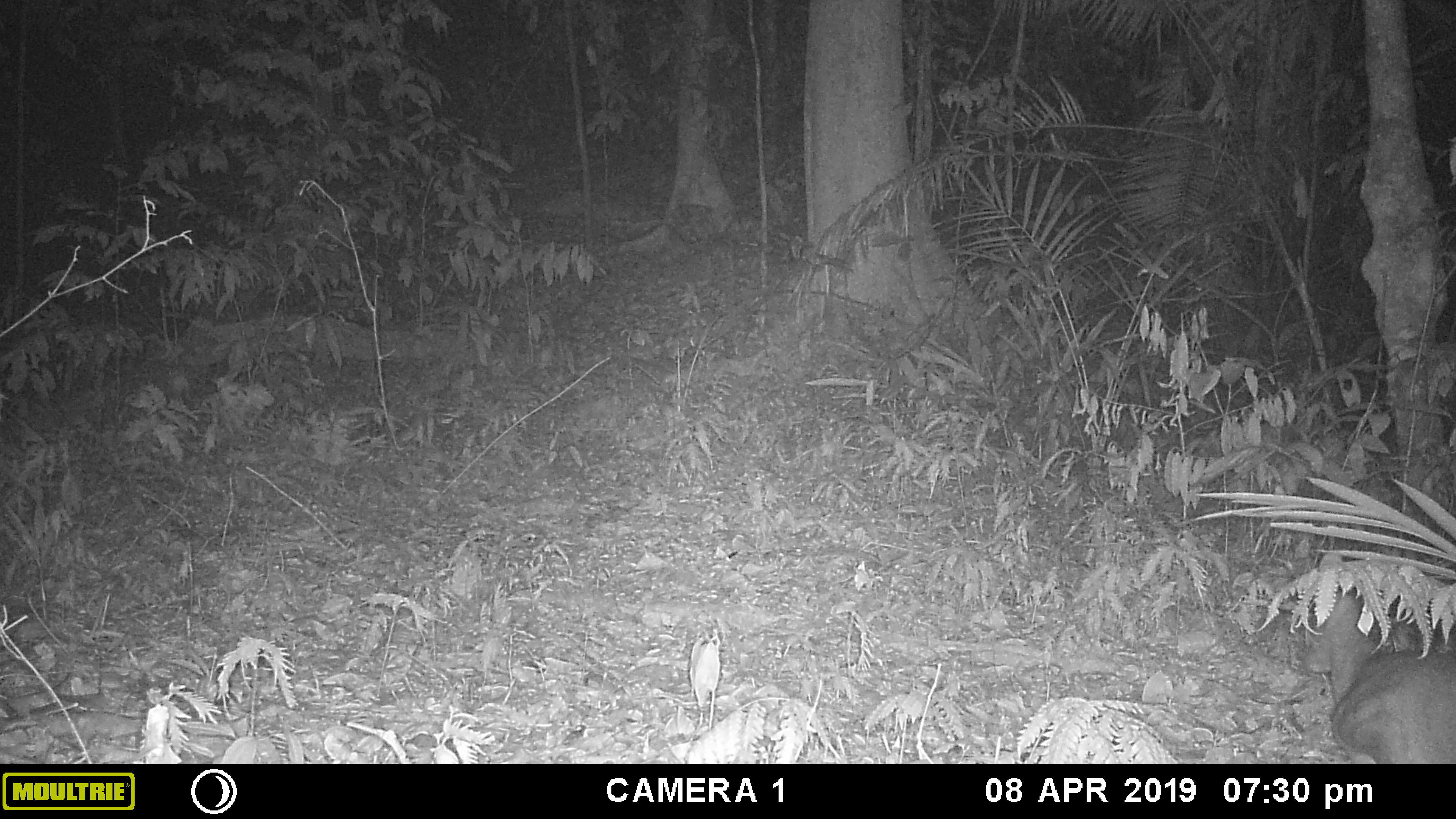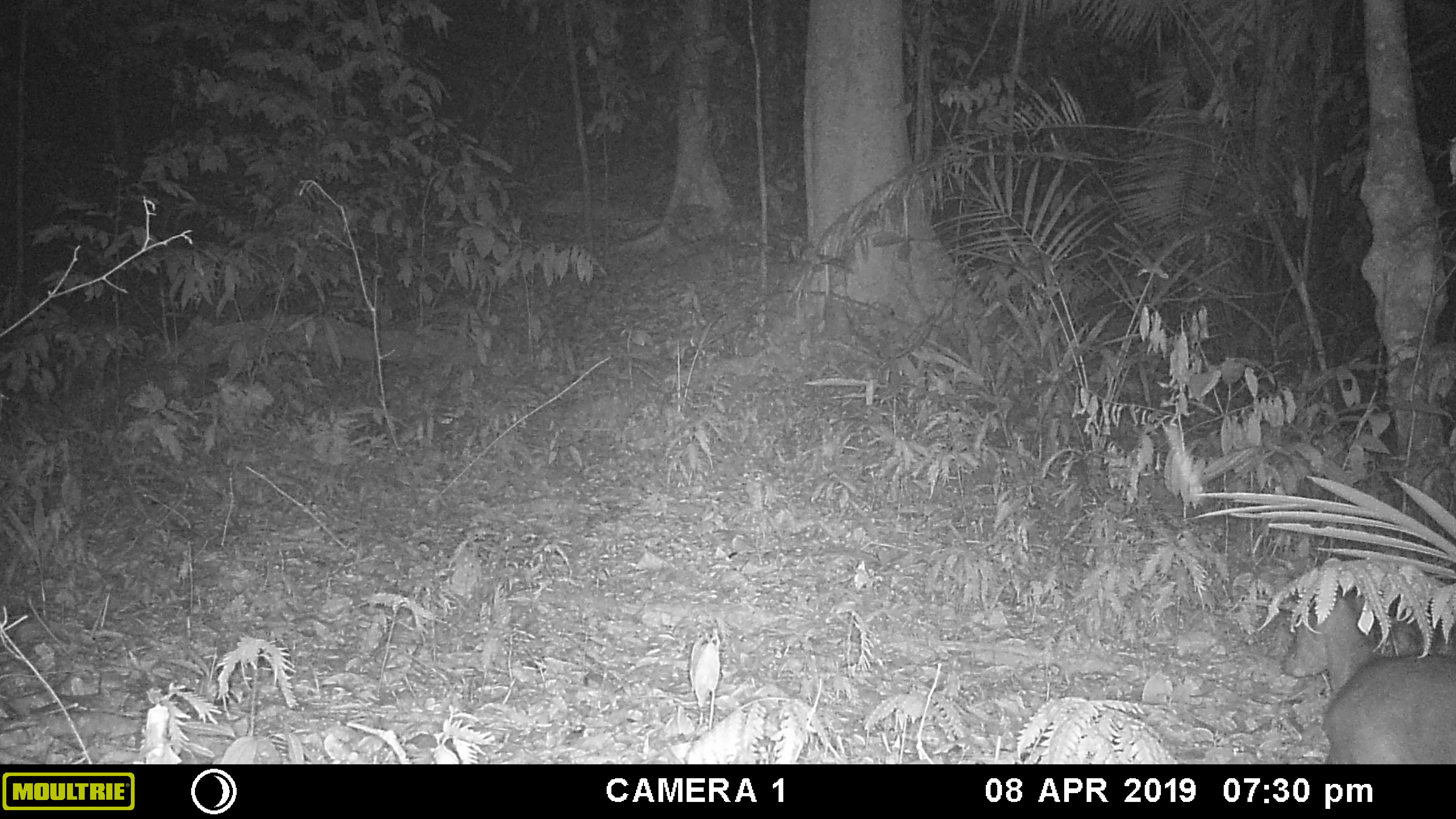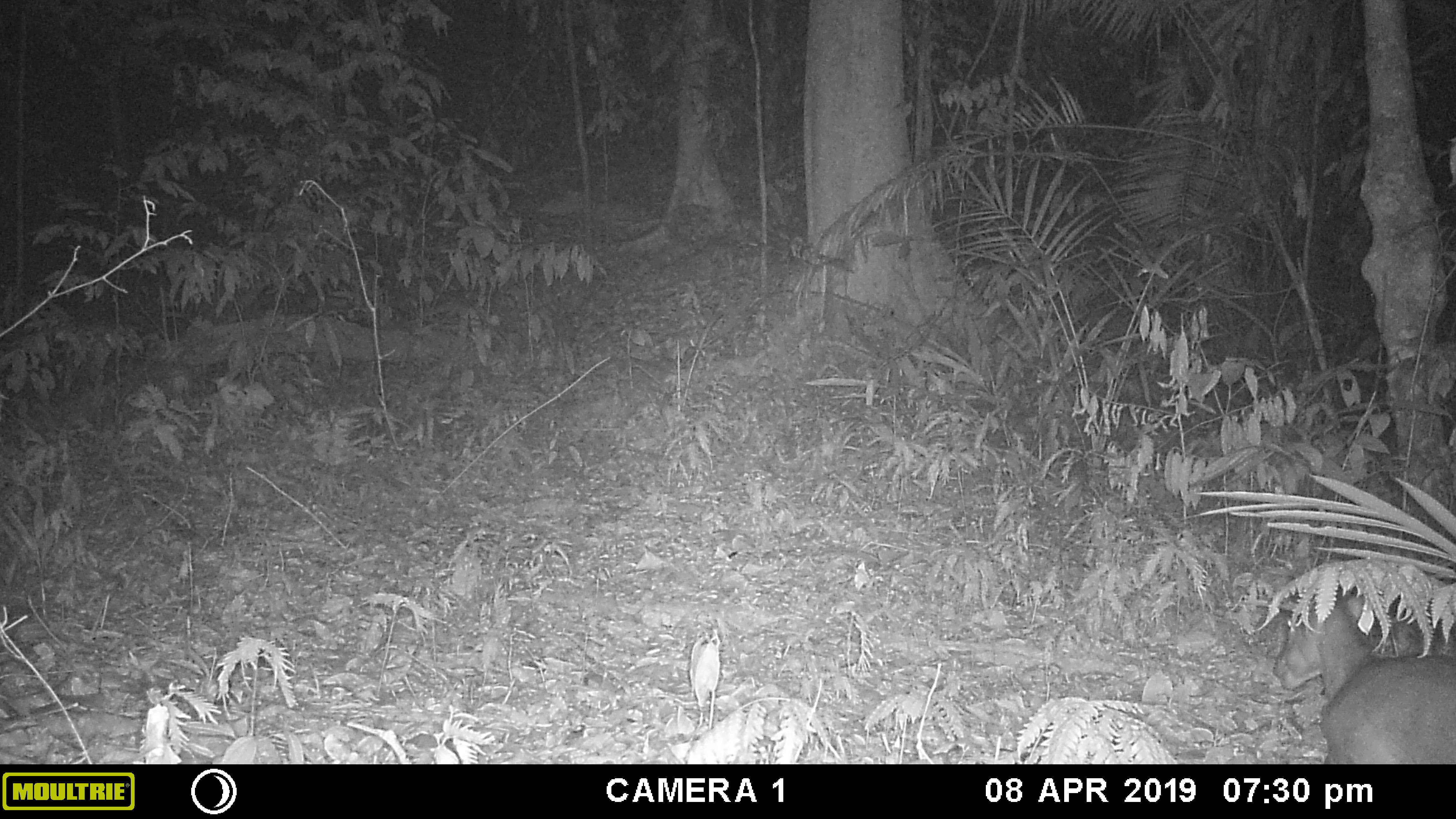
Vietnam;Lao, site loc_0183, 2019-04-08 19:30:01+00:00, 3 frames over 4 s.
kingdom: Animalia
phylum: Chordata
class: Mammalia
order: Artiodactyla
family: Cervidae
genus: Muntiacus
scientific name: Muntiacus vuquangensis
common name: large-antlered muntjac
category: large antlered muntjac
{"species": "large antlered muntjac (large-antlered muntjac) (Muntiacus vuquangensis)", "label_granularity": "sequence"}